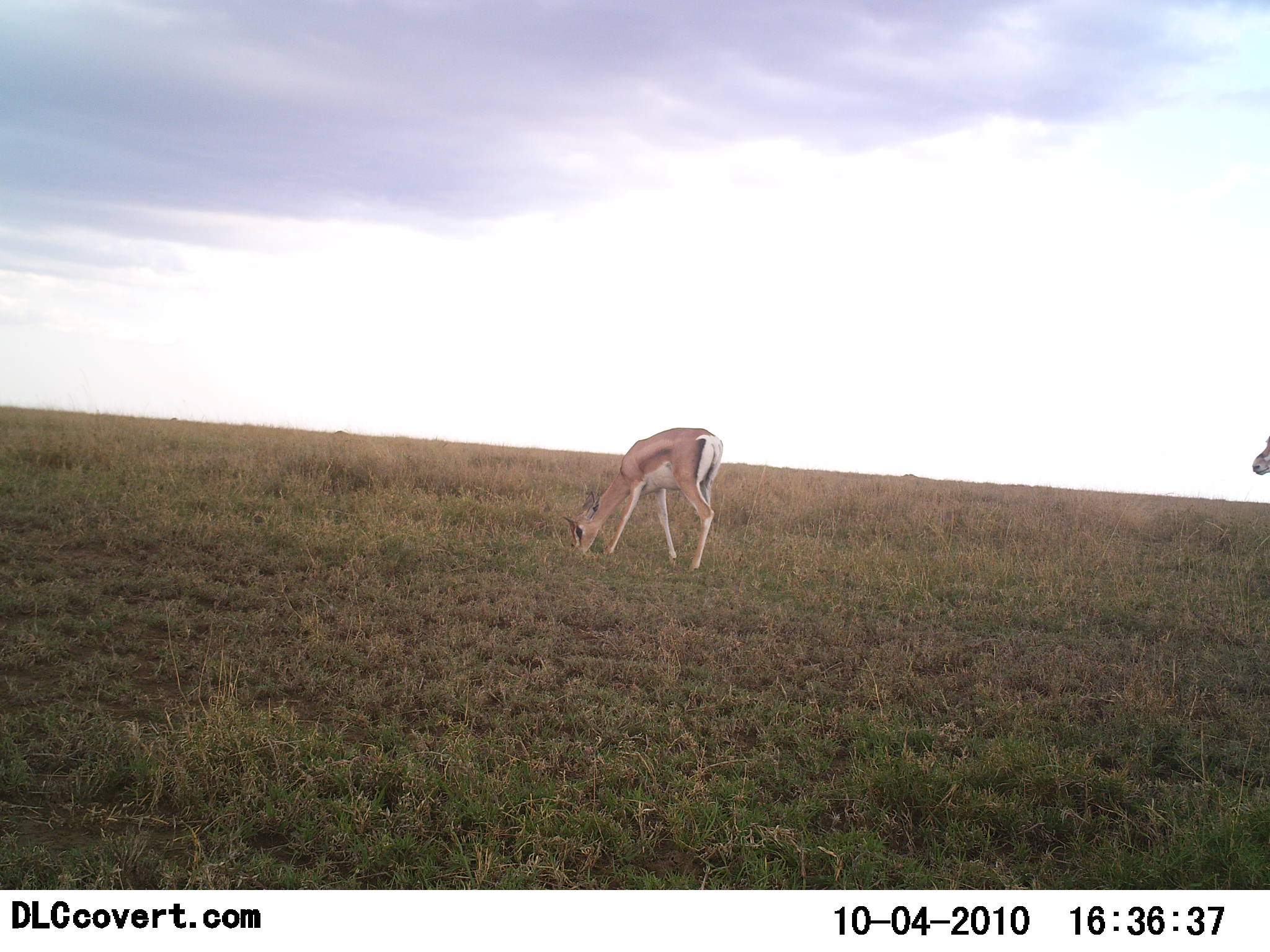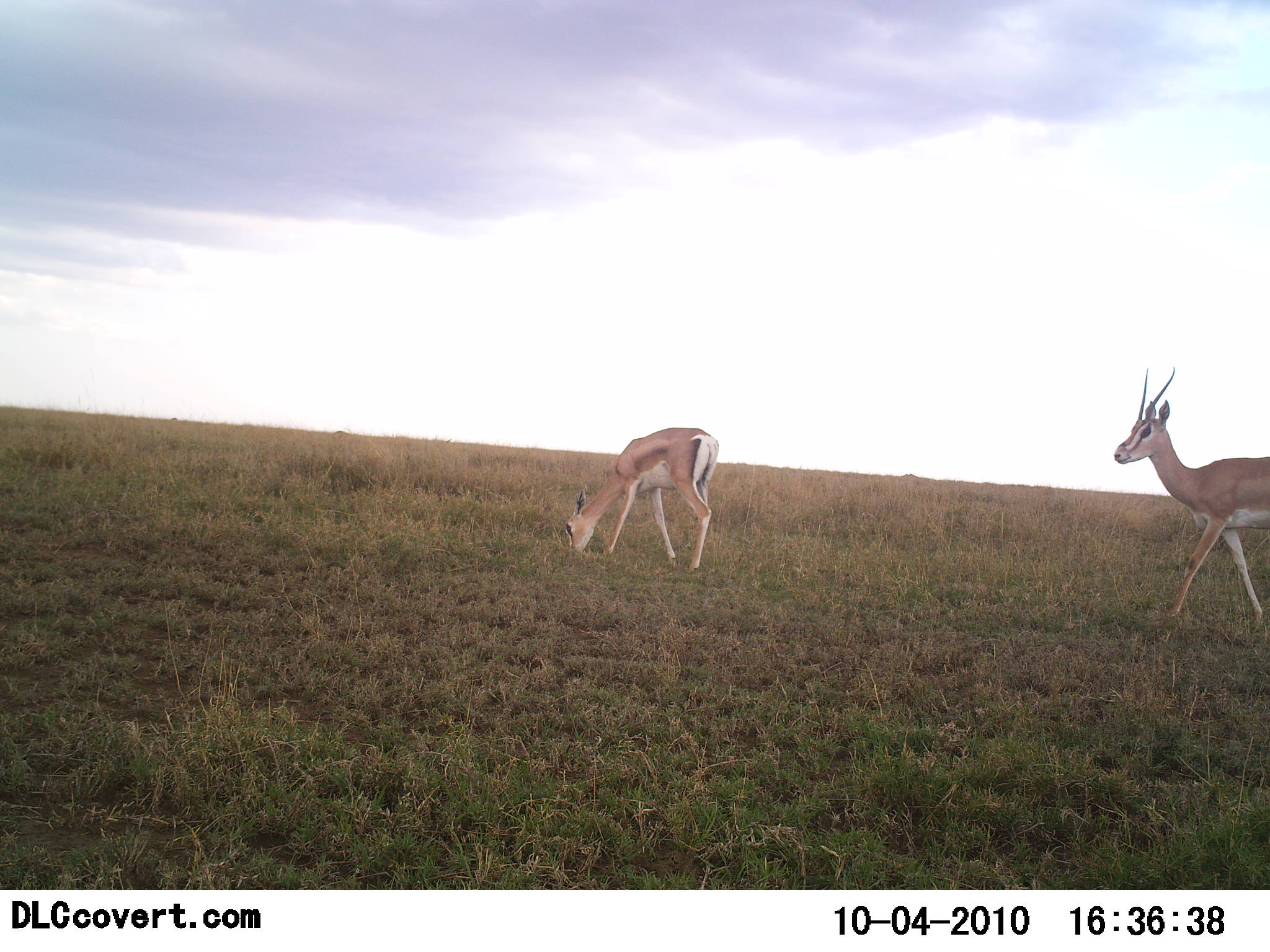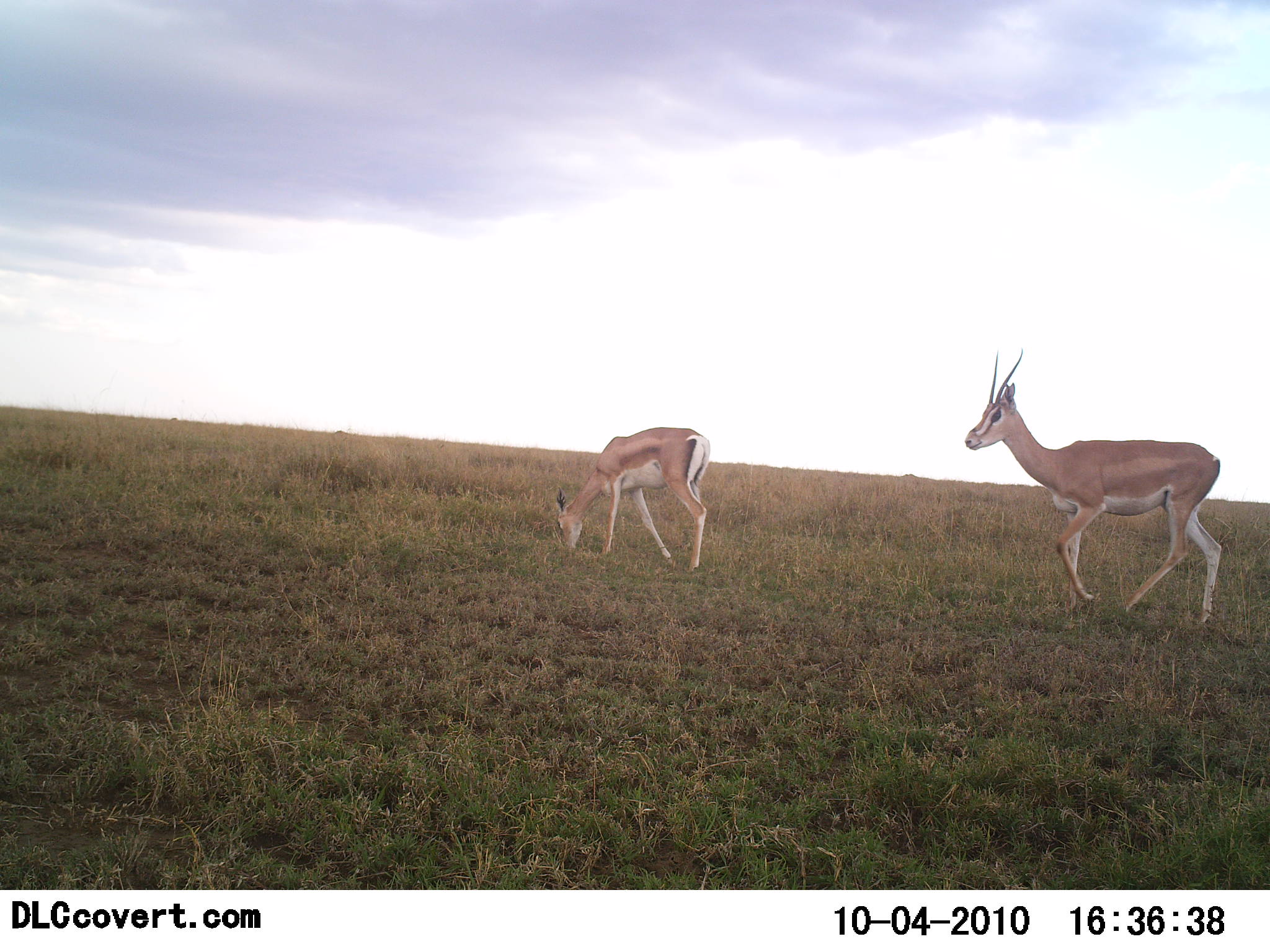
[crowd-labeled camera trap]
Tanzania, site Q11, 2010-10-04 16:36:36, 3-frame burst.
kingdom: Animalia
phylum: Chordata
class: Mammalia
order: Artiodactyla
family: Bovidae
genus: Nanger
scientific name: Nanger granti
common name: grant's gazelle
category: gazellegrants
Gazellegrants (grant's gazelle) (Nanger granti), count 2. Behavior (volunteer vote fractions): standing 15%, resting 0%, moving 92%, interacting 0%. Young present (vote fraction): 8%. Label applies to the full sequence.